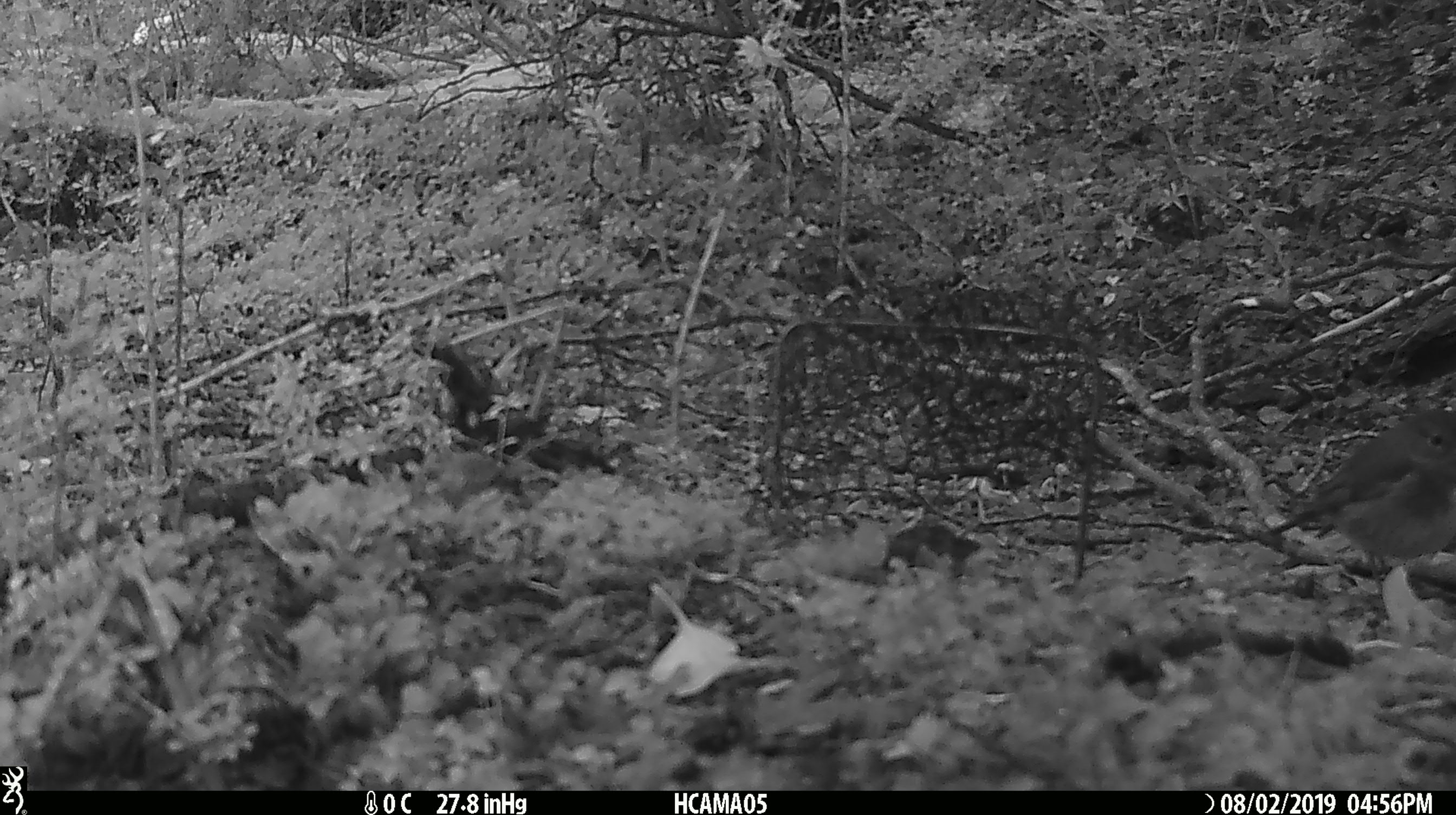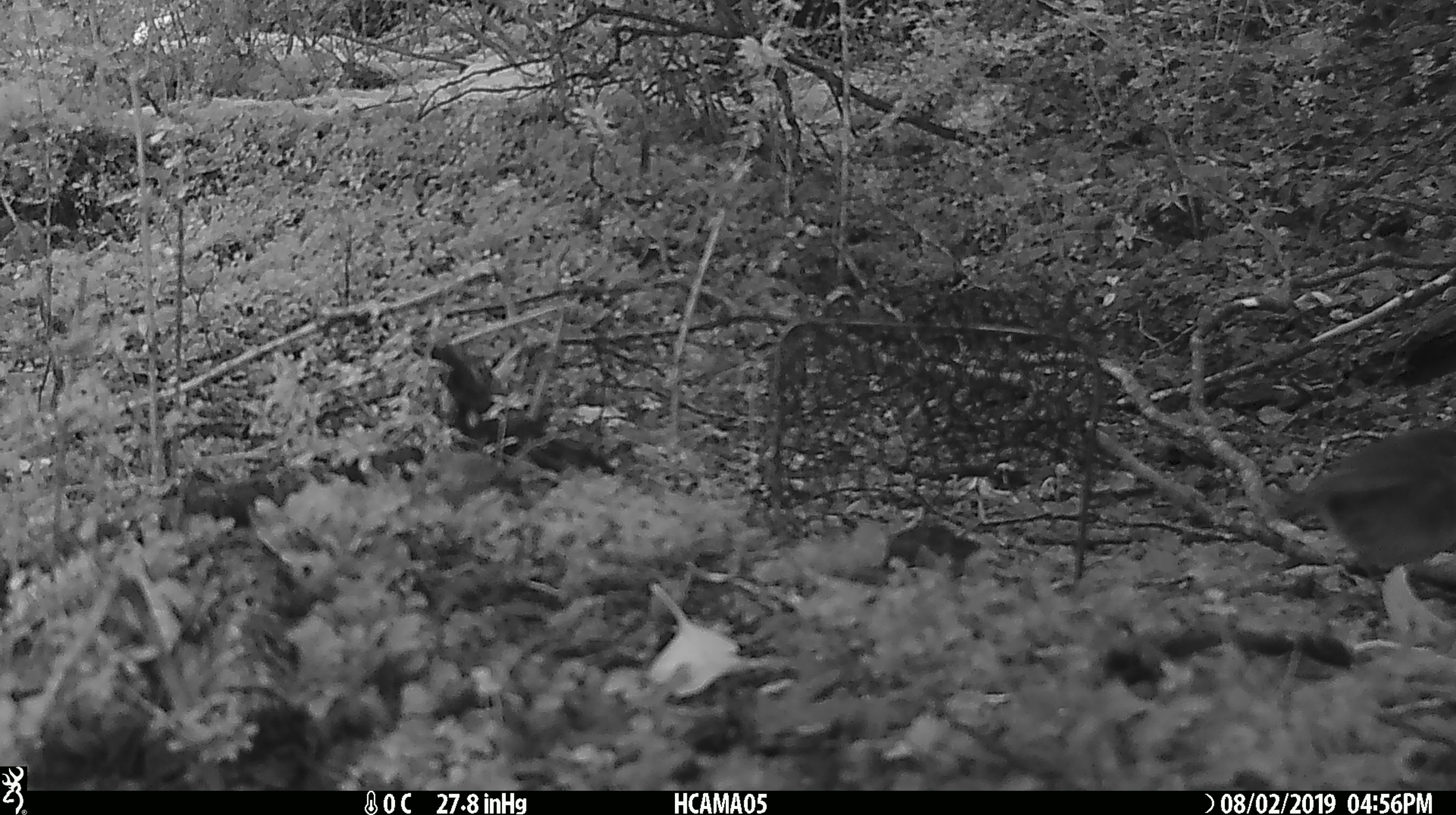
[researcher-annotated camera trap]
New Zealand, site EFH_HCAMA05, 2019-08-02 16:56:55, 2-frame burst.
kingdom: Animalia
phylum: Chordata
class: Aves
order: Passeriformes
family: Petroicidae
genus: Petroica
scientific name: Petroica australis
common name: new zealand robin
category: robin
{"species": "robin (new zealand robin) (Petroica australis)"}